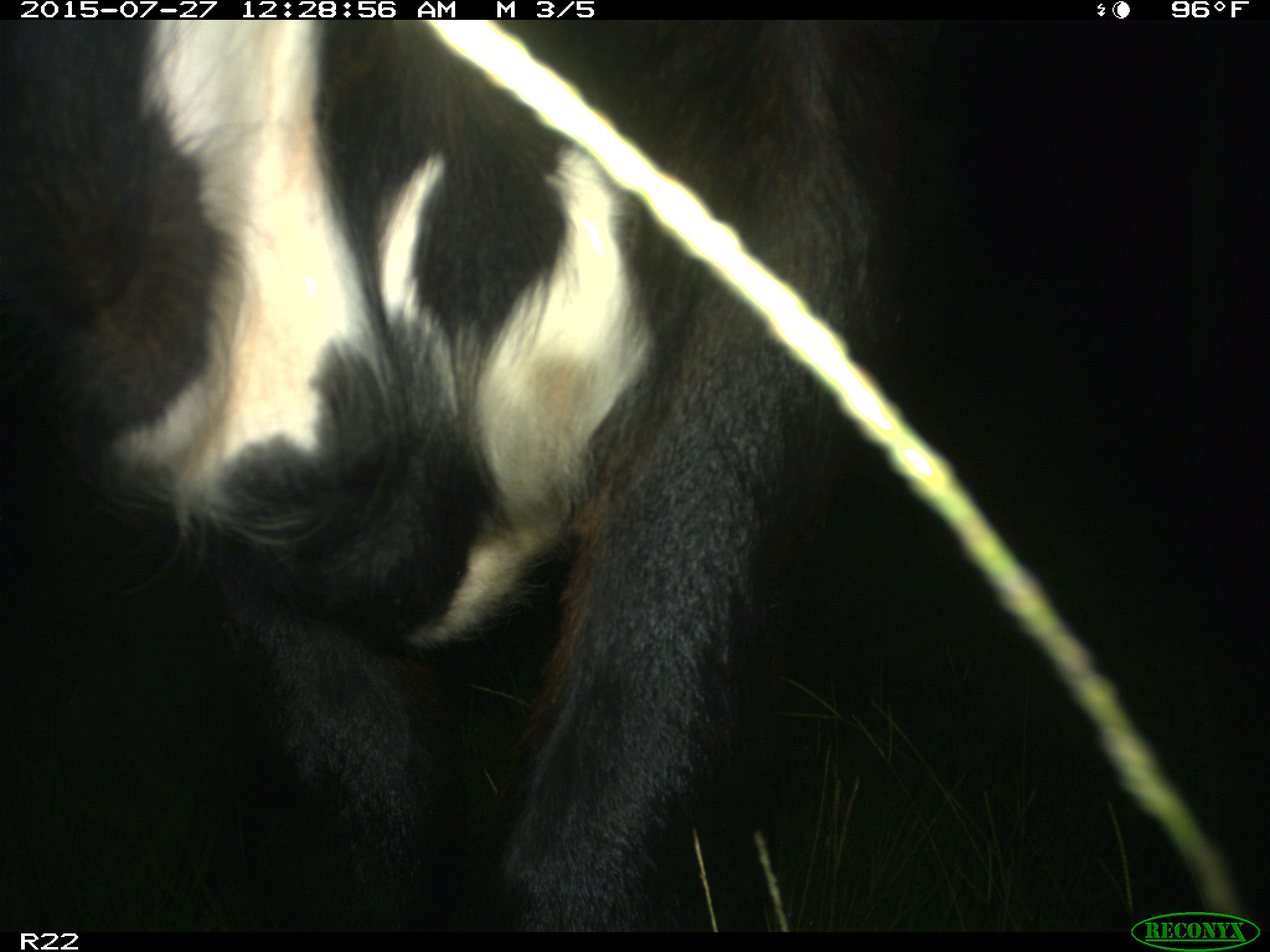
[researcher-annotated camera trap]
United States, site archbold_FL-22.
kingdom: Animalia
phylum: Chordata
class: Mammalia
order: Artiodactyla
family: Bovidae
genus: Bos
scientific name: Bos taurus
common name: domestic cow